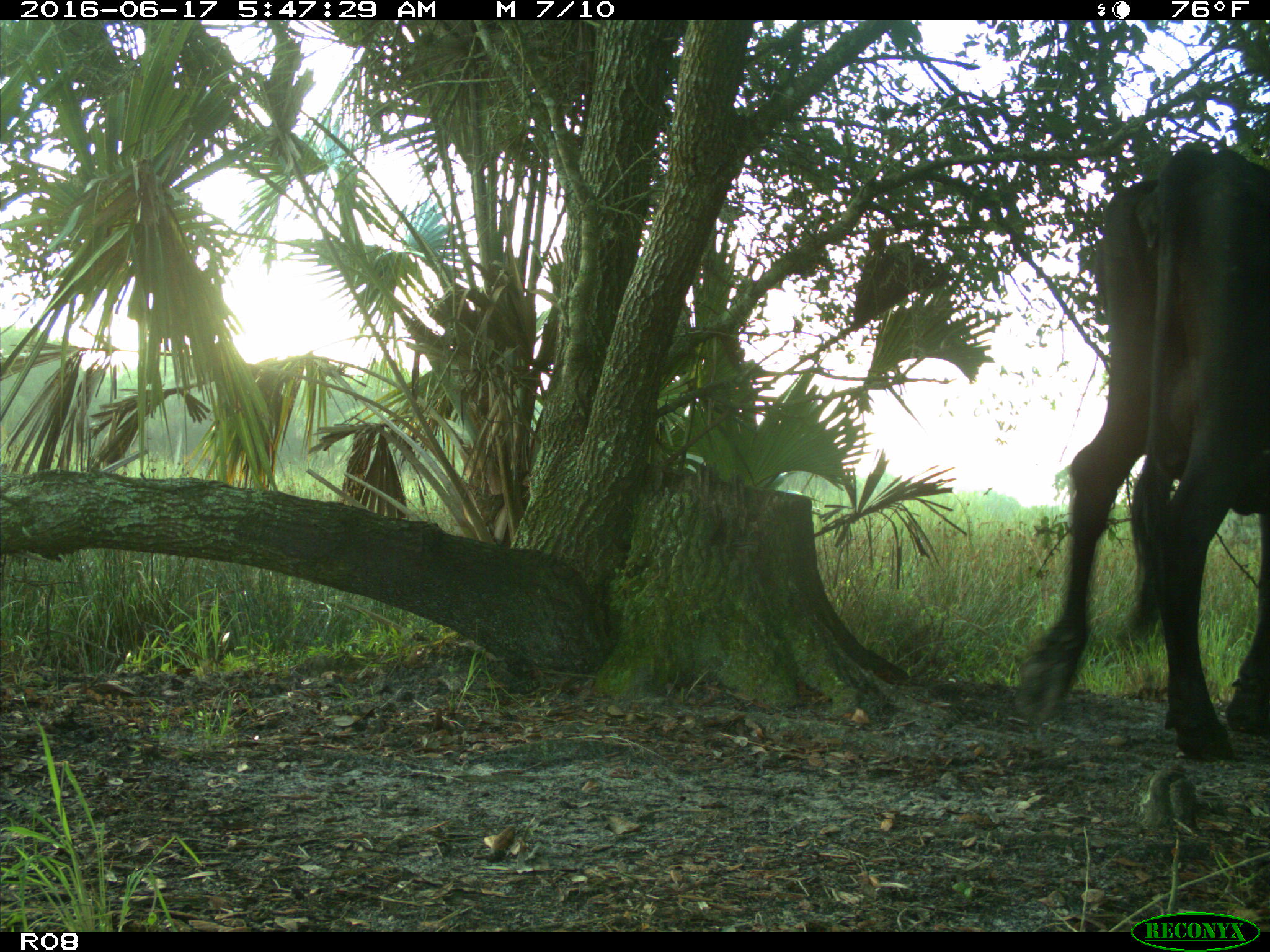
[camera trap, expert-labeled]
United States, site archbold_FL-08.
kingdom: Animalia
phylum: Chordata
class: Mammalia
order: Artiodactyla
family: Bovidae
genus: Bos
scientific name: Bos taurus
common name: domestic cow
Bos taurus (domestic cow).